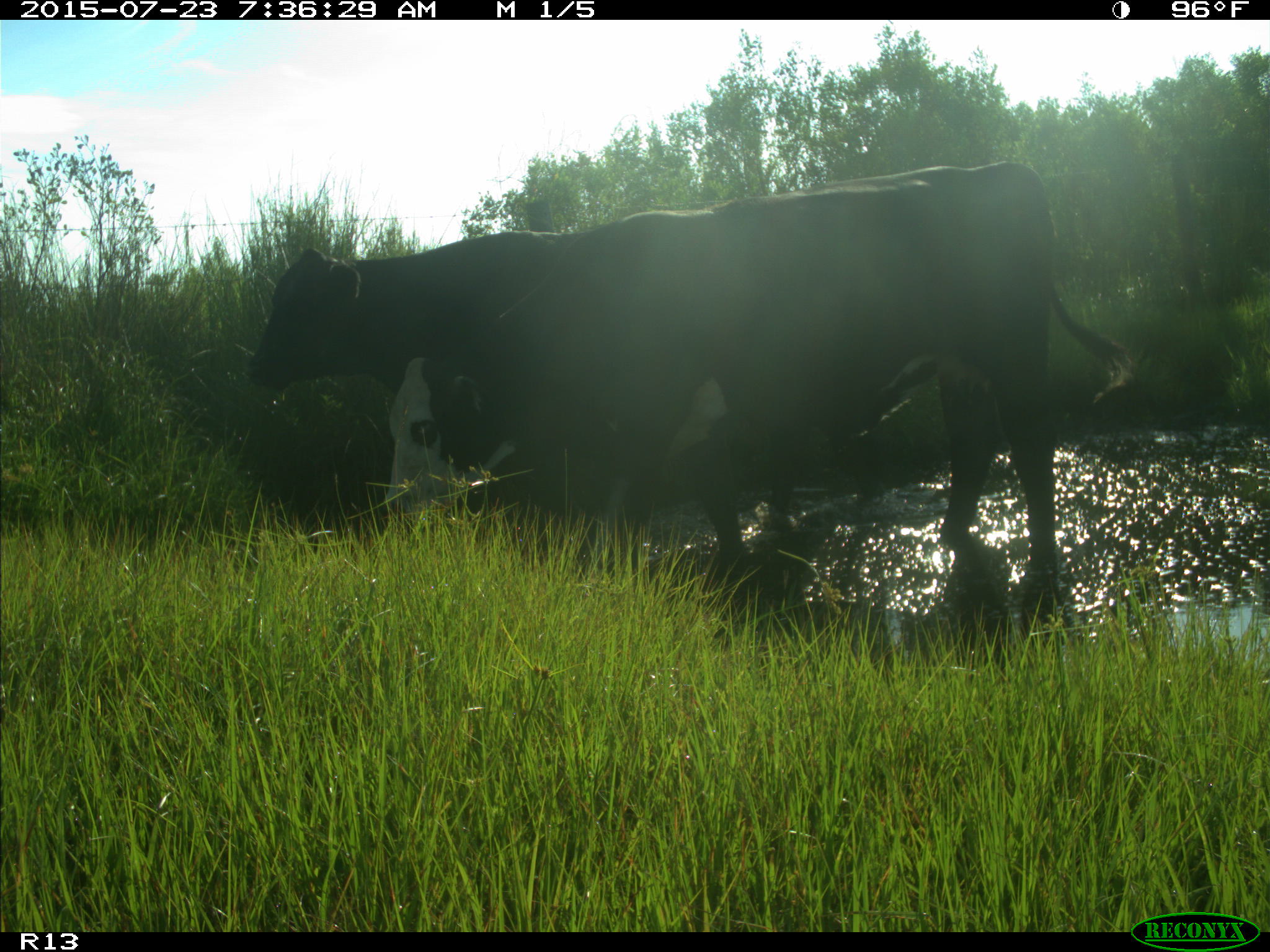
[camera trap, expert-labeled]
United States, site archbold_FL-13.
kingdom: Animalia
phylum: Chordata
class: Mammalia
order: Artiodactyla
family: Bovidae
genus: Bos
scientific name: Bos taurus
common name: domestic cow